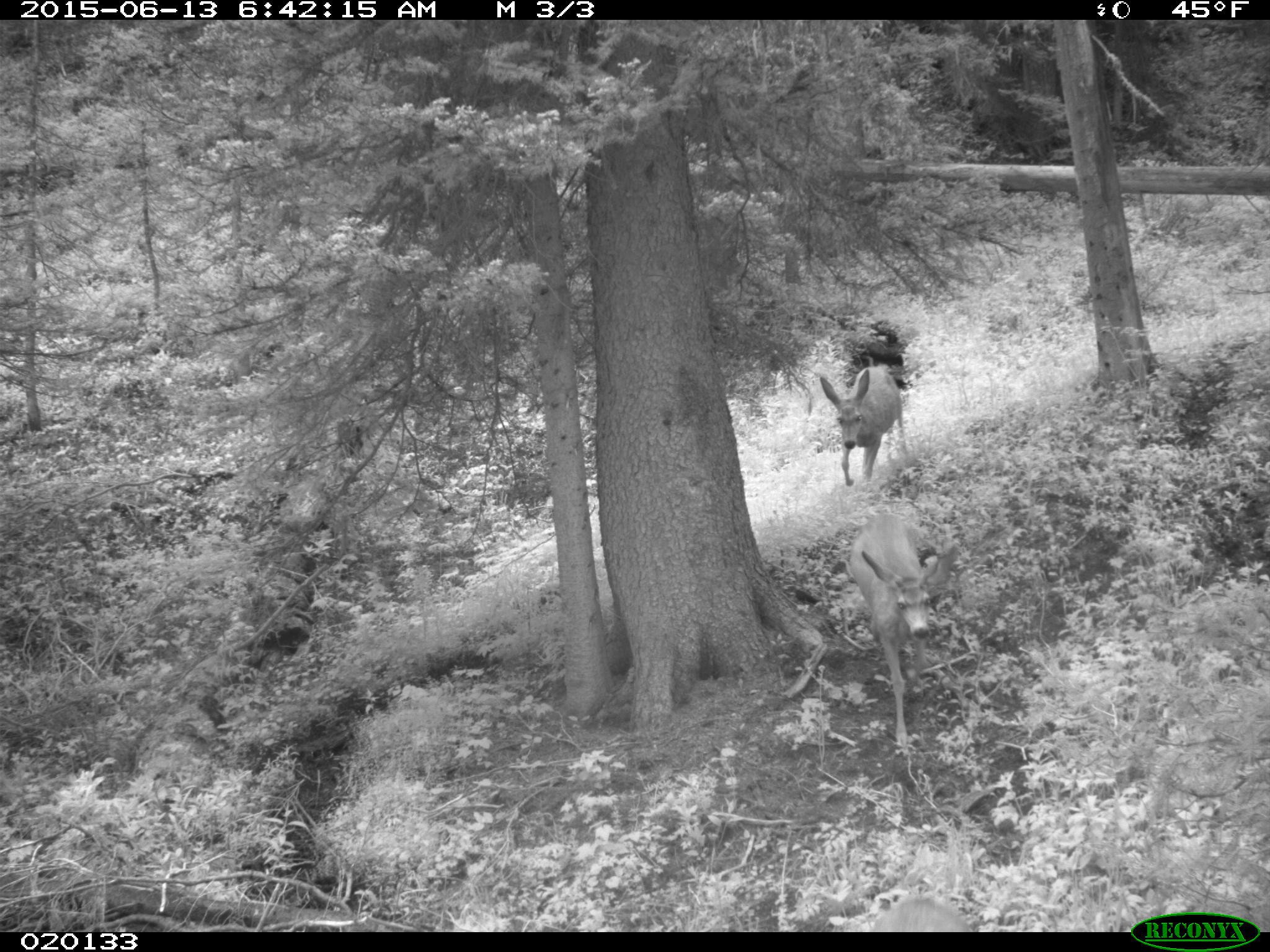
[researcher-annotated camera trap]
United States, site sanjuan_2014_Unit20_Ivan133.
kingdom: Animalia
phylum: Chordata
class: Mammalia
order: Artiodactyla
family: Cervidae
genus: Odocoileus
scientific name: Odocoileus hemionus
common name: mule deer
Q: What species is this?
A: Odocoileus hemionus (mule deer).